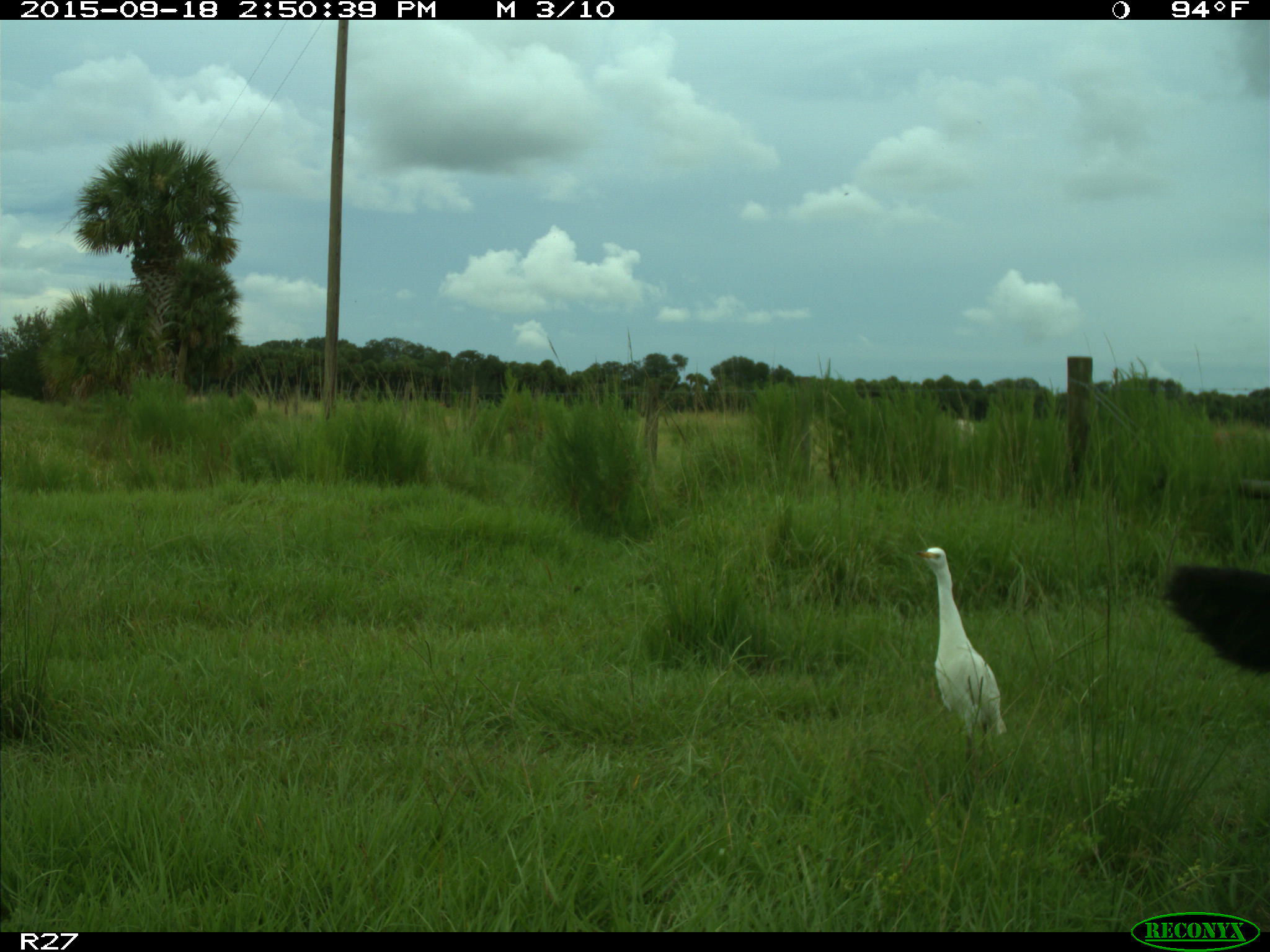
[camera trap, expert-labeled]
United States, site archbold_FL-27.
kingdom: Animalia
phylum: Chordata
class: Mammalia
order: Artiodactyla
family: Bovidae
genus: Bos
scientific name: Bos taurus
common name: domestic cow